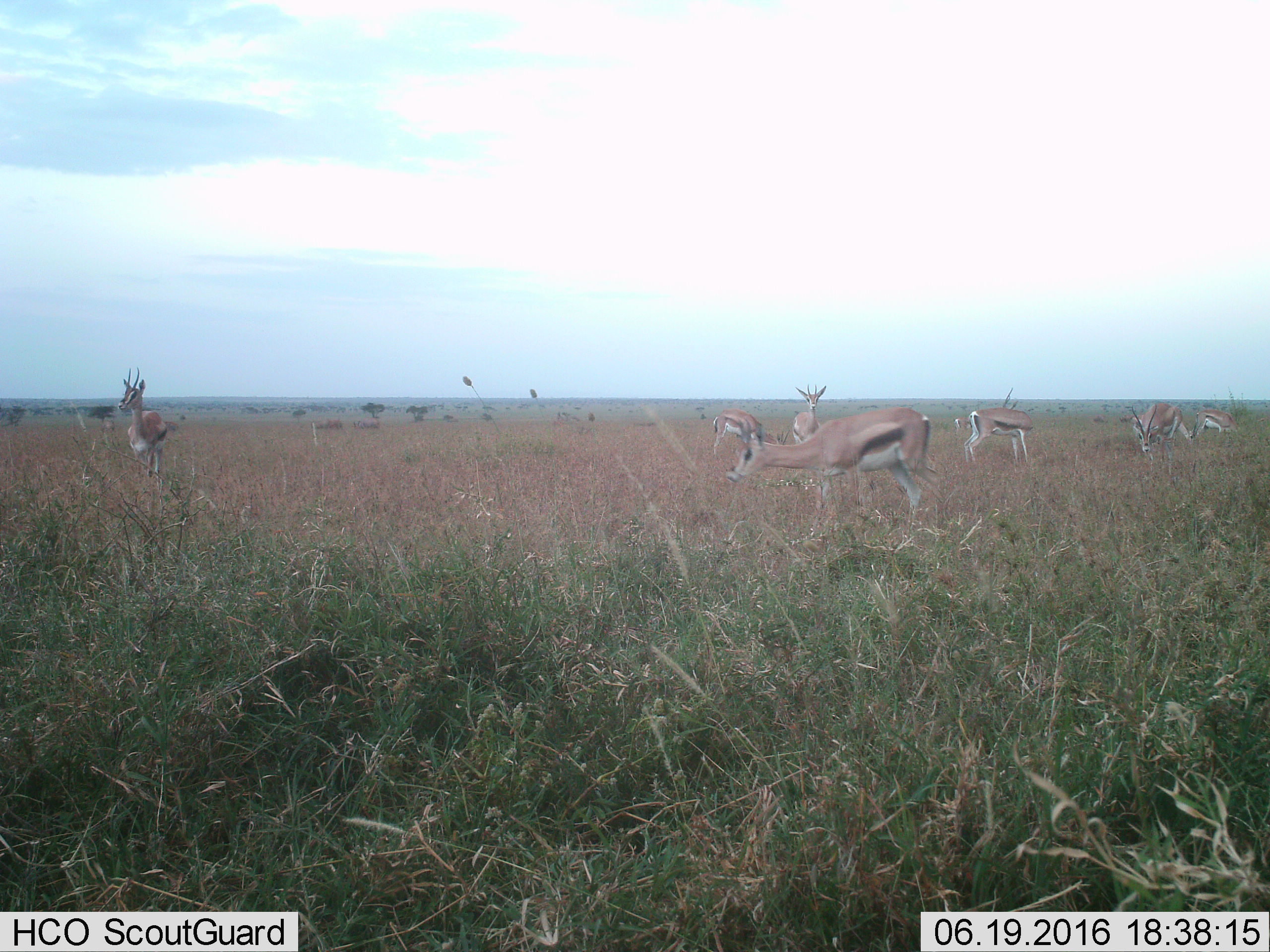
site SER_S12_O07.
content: unidentified animal